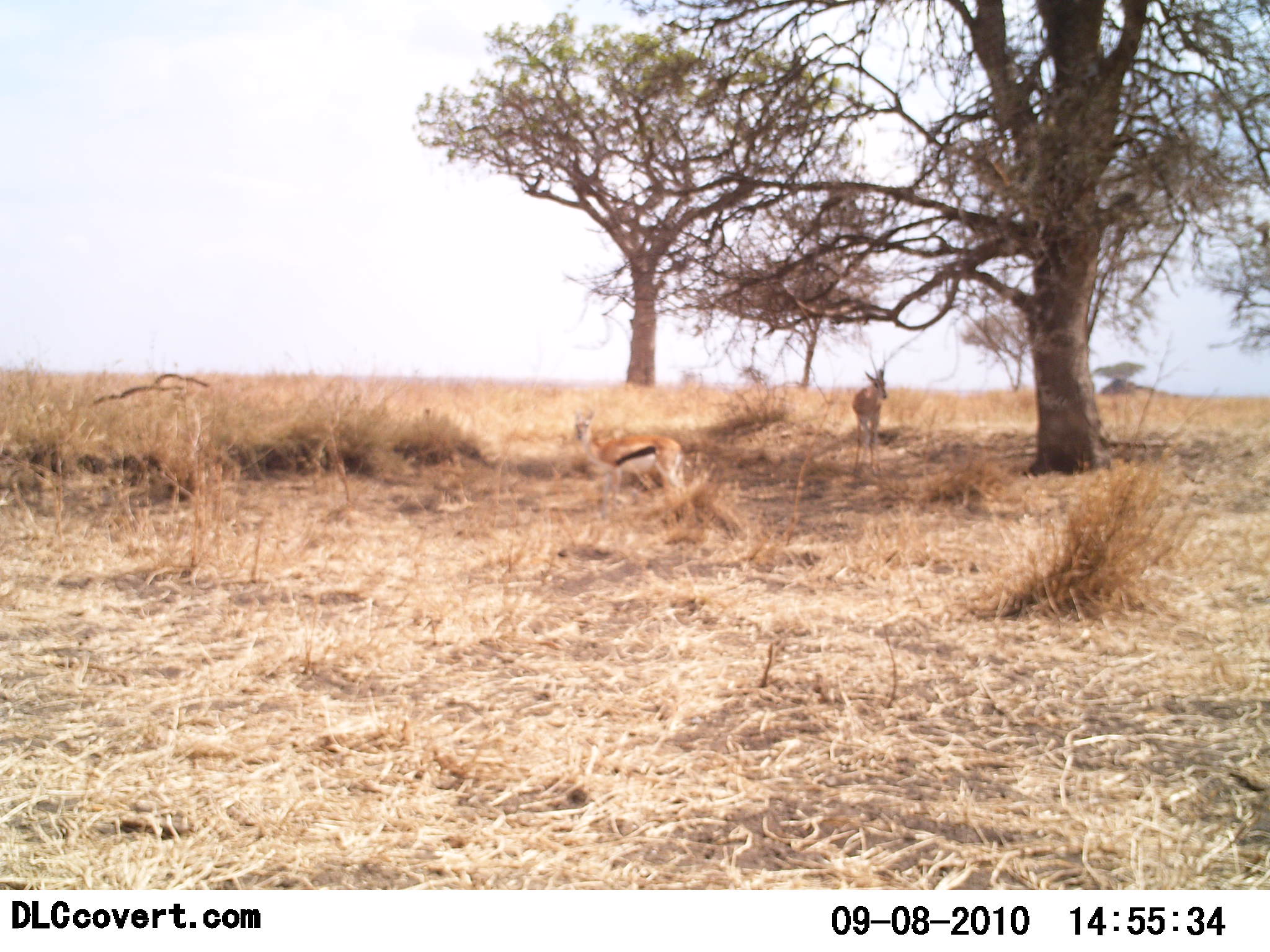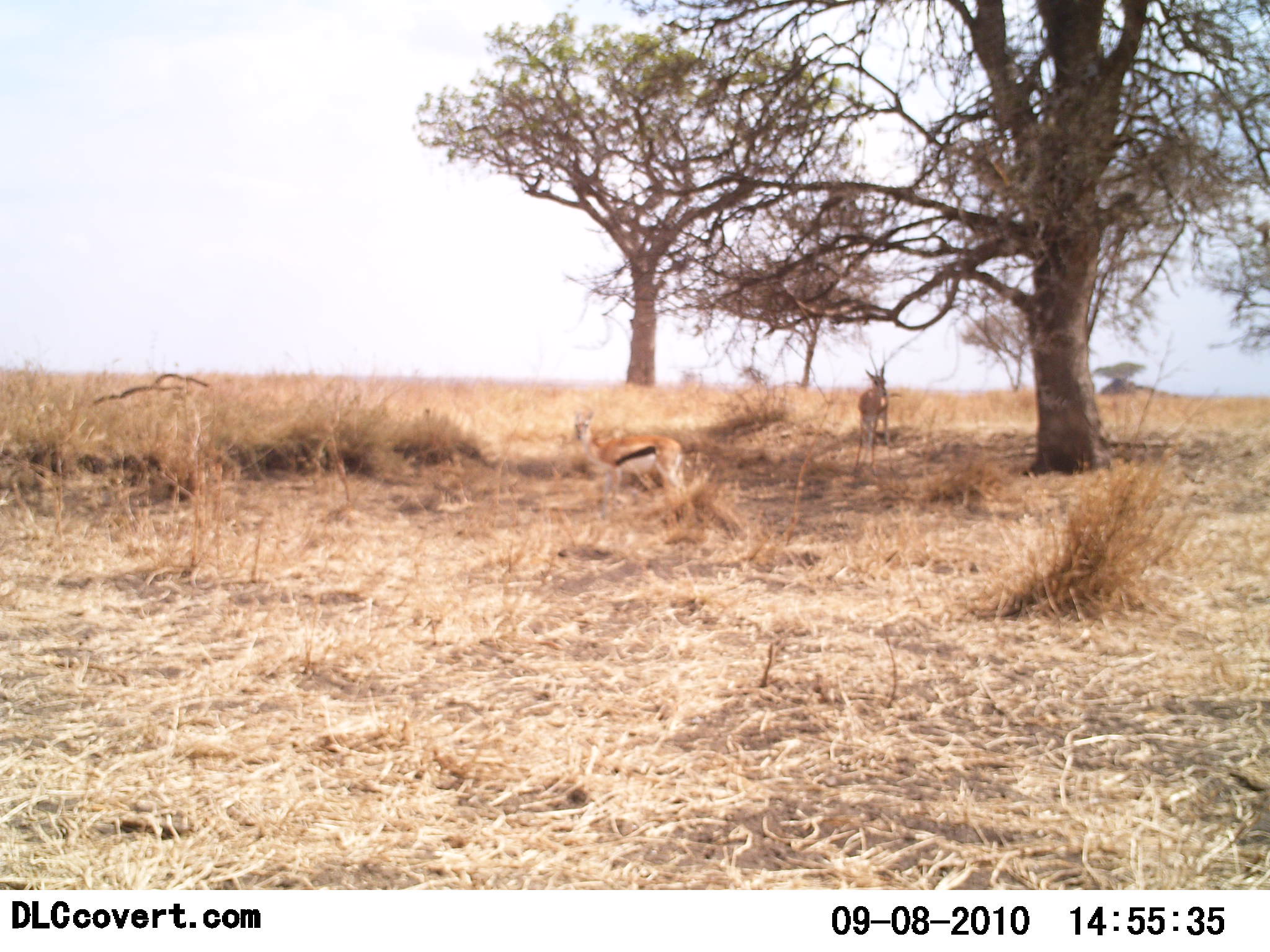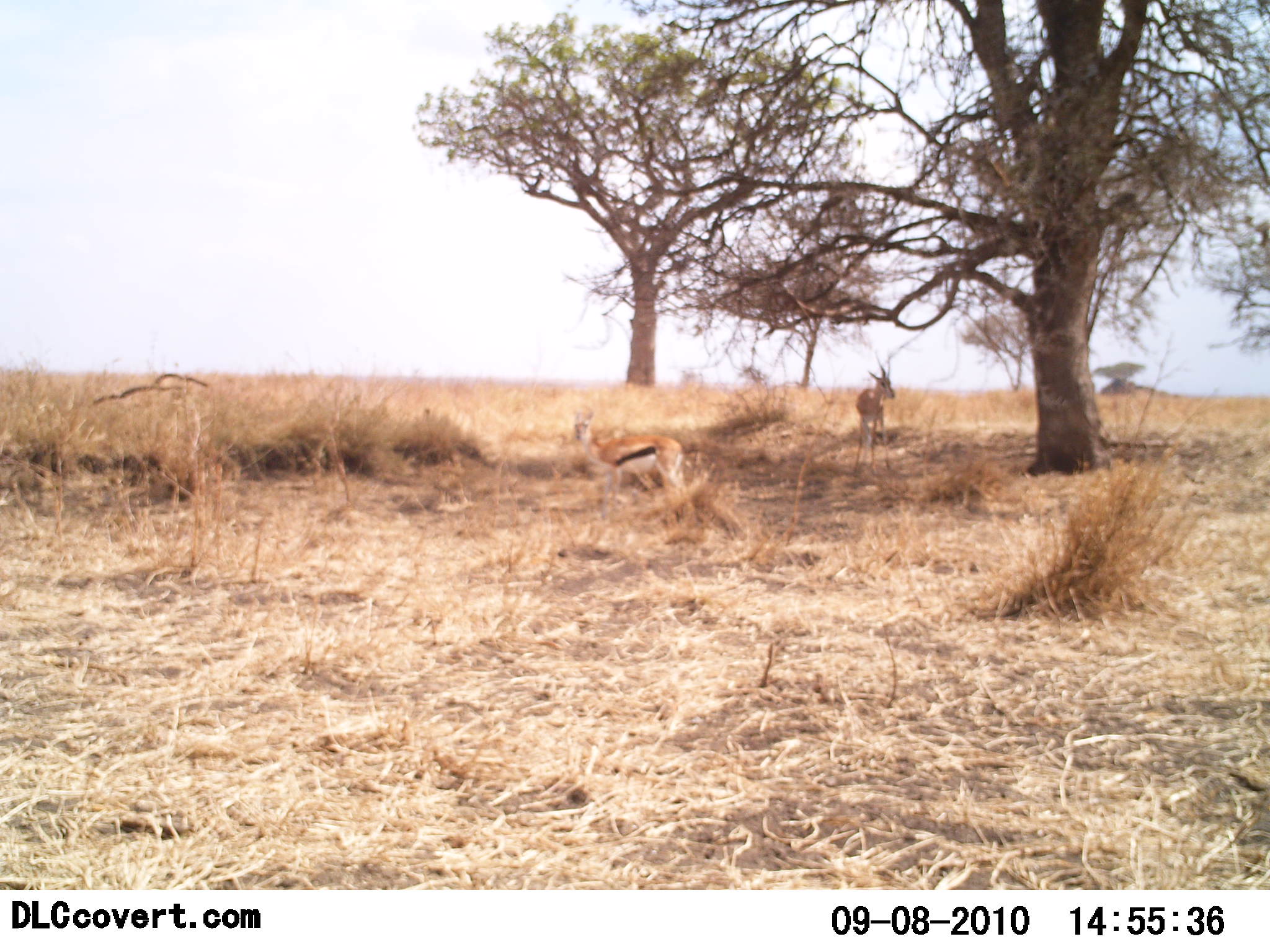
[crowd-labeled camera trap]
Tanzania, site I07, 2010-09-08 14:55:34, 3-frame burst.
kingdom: Animalia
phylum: Chordata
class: Mammalia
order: Artiodactyla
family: Bovidae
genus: Eudorcas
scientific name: Eudorcas thomsonii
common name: thomson's gazelle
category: gazellethomsons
Gazellethomsons (thomson's gazelle) (Eudorcas thomsonii), count 2. Behavior (volunteer vote fractions): standing 100%, resting 0%, moving 0%, interacting 0%. Young present (vote fraction): 0%. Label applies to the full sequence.